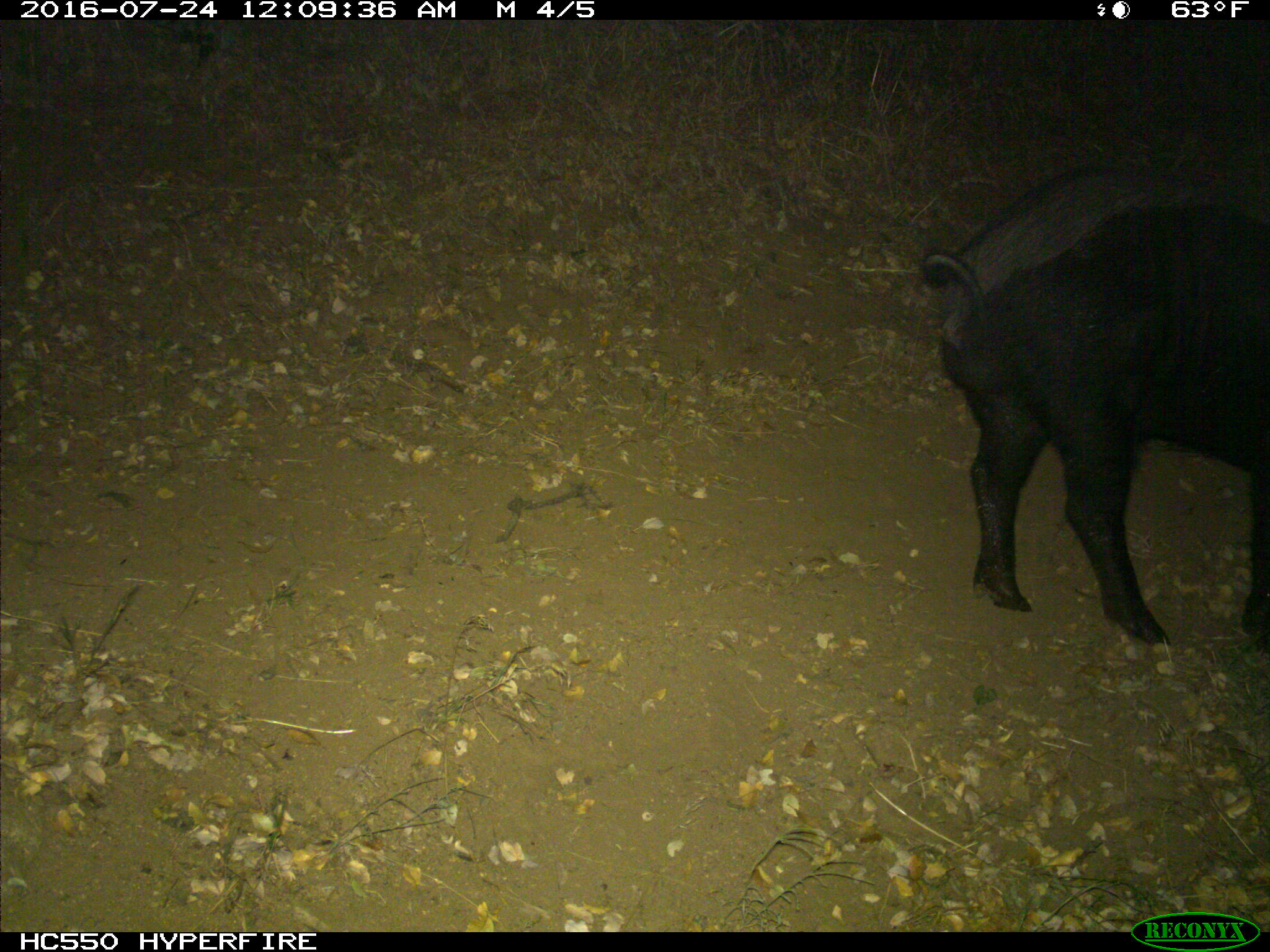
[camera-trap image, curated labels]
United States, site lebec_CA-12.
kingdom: Animalia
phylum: Chordata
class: Mammalia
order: Artiodactyla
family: Suidae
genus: Sus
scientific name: Sus scrofa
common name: wild boar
Sus scrofa (wild boar).